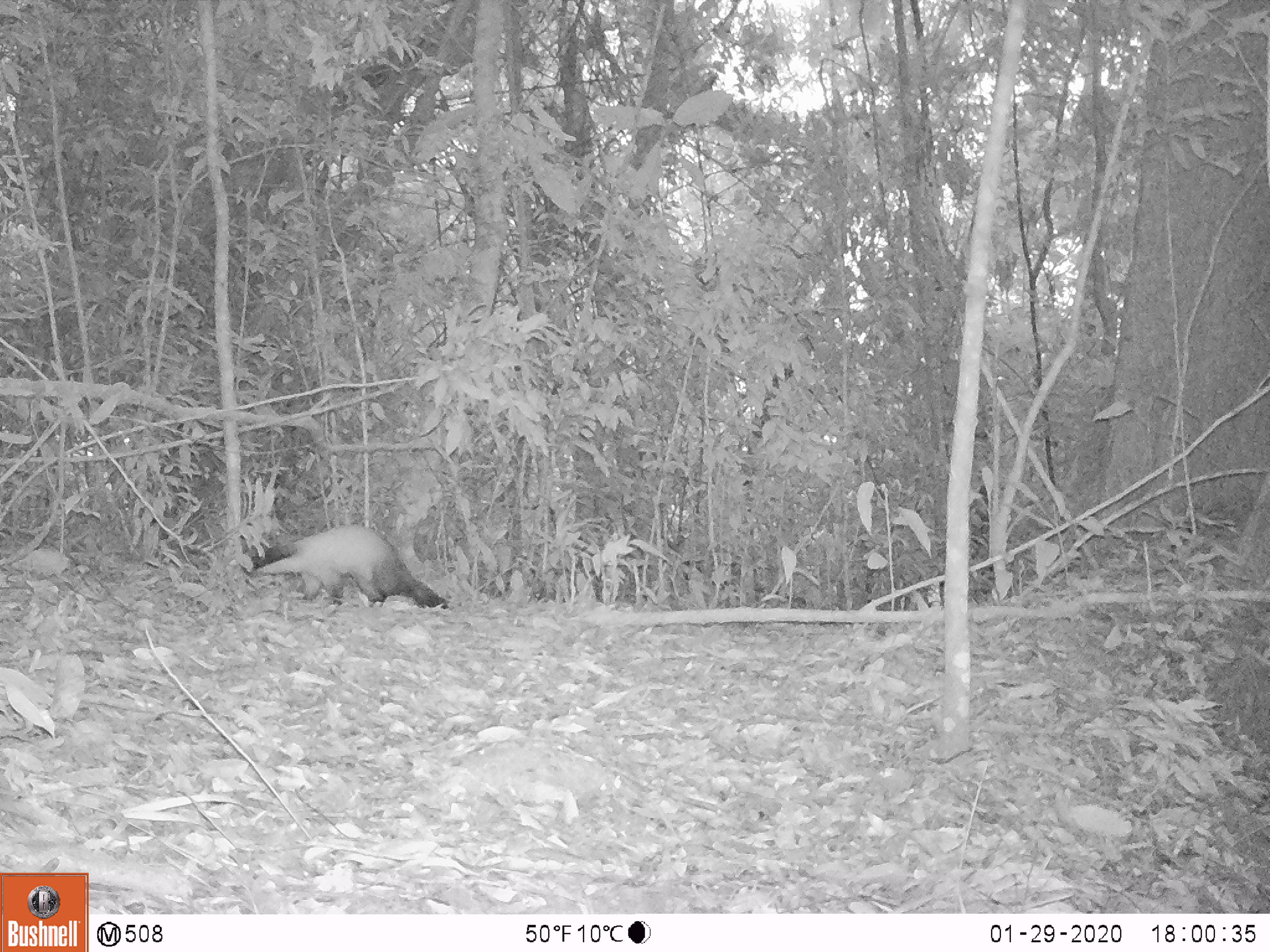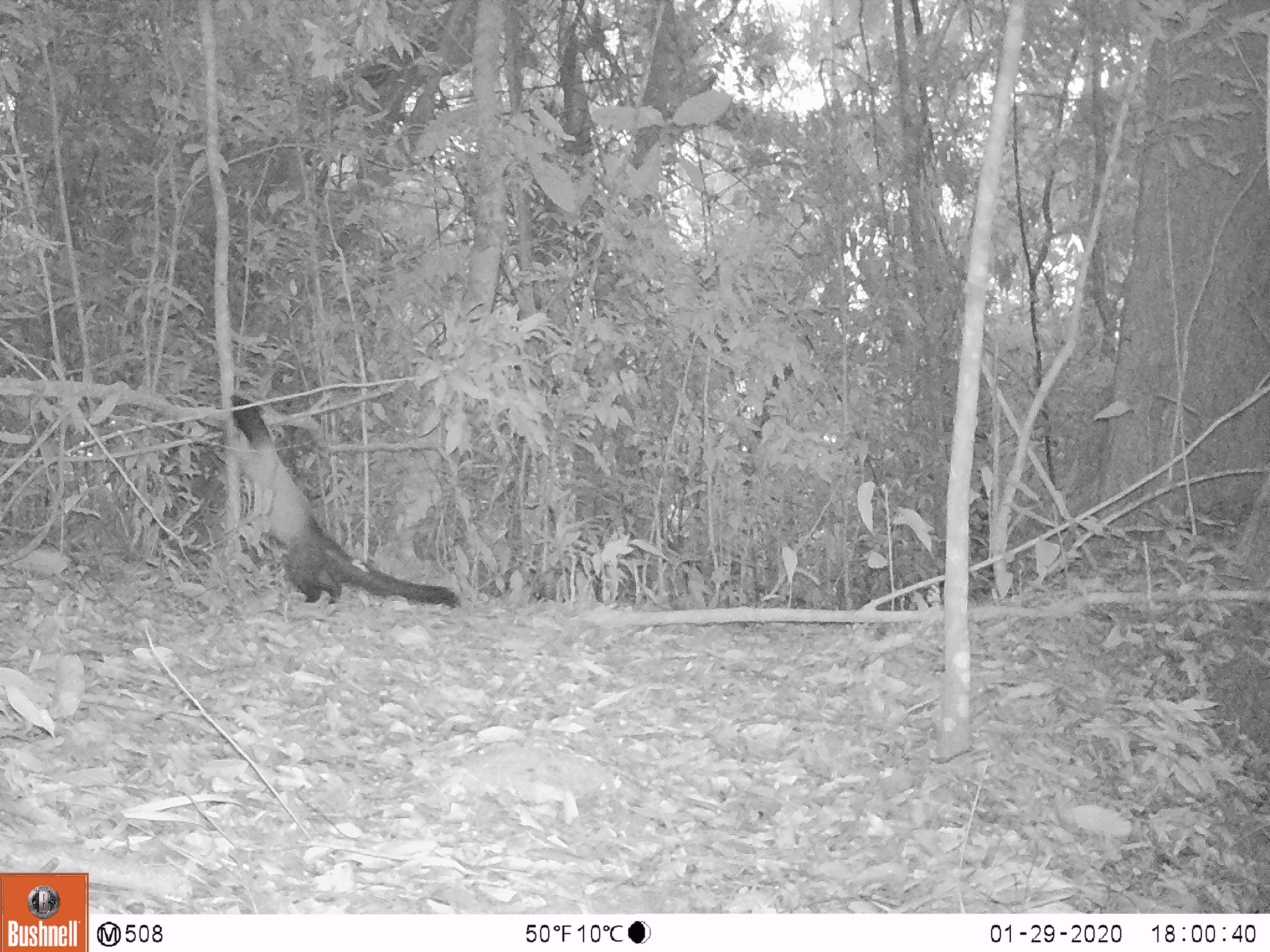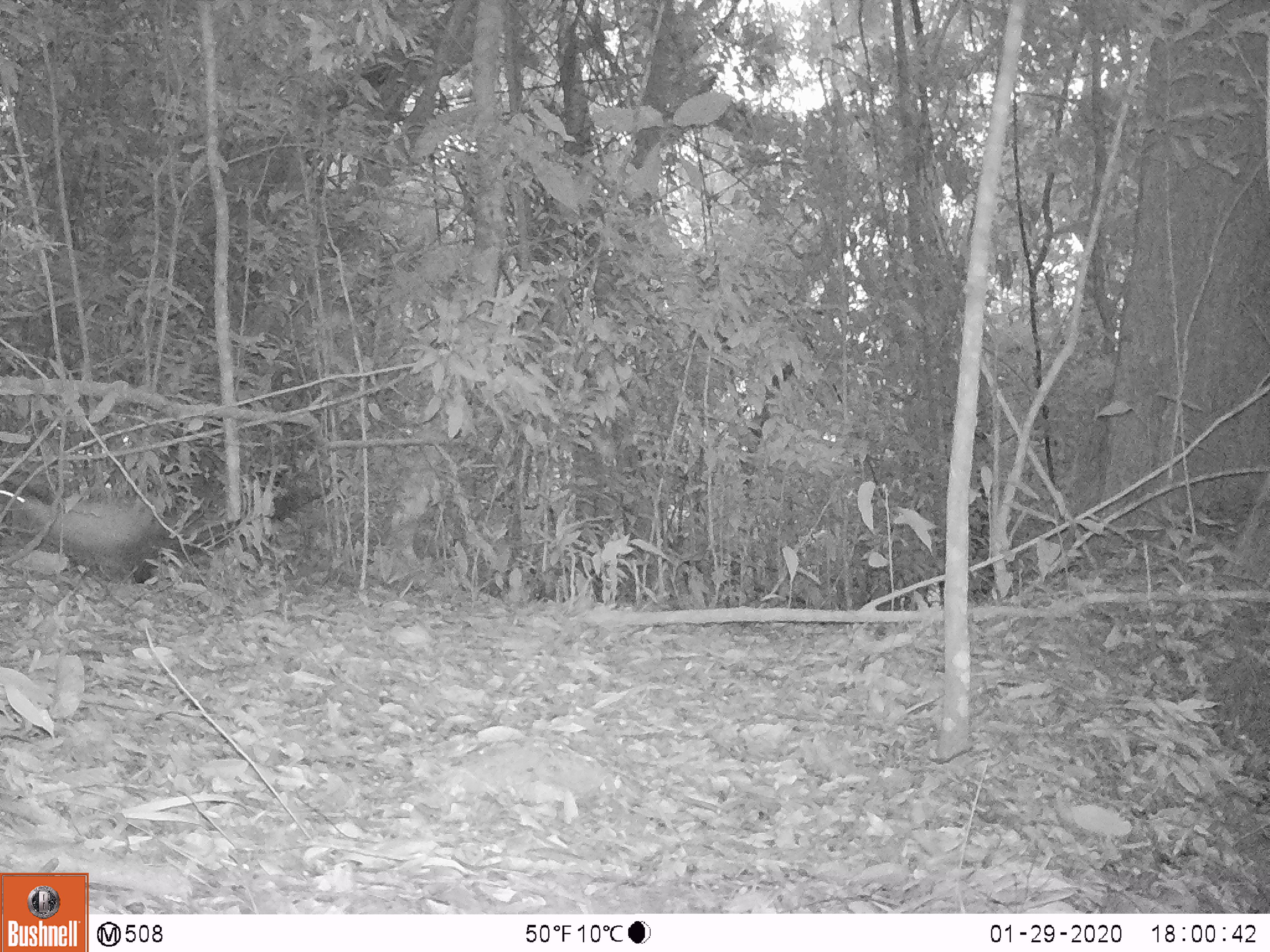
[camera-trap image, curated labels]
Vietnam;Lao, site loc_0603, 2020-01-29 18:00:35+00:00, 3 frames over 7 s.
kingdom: Animalia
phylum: Chordata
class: Mammalia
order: Carnivora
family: Mustelidae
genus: Martes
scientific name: Martes flavigula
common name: yellow-throated marten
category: yellow throated marten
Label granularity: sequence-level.